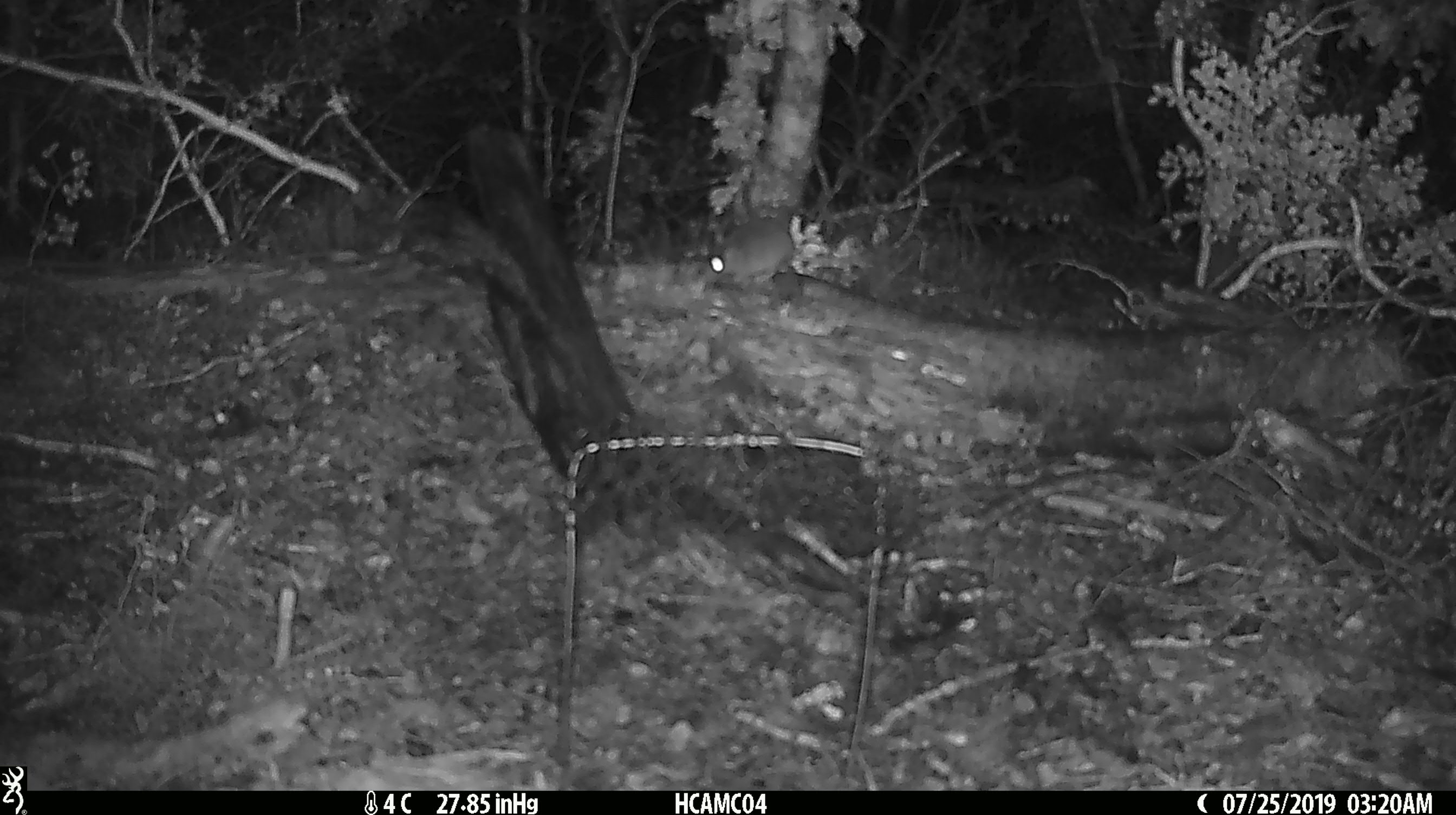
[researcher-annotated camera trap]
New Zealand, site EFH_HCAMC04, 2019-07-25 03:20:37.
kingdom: Animalia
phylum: Chordata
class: Mammalia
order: Rodentia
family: Muridae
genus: Mus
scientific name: Mus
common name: mouse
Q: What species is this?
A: Mouse (Mus).